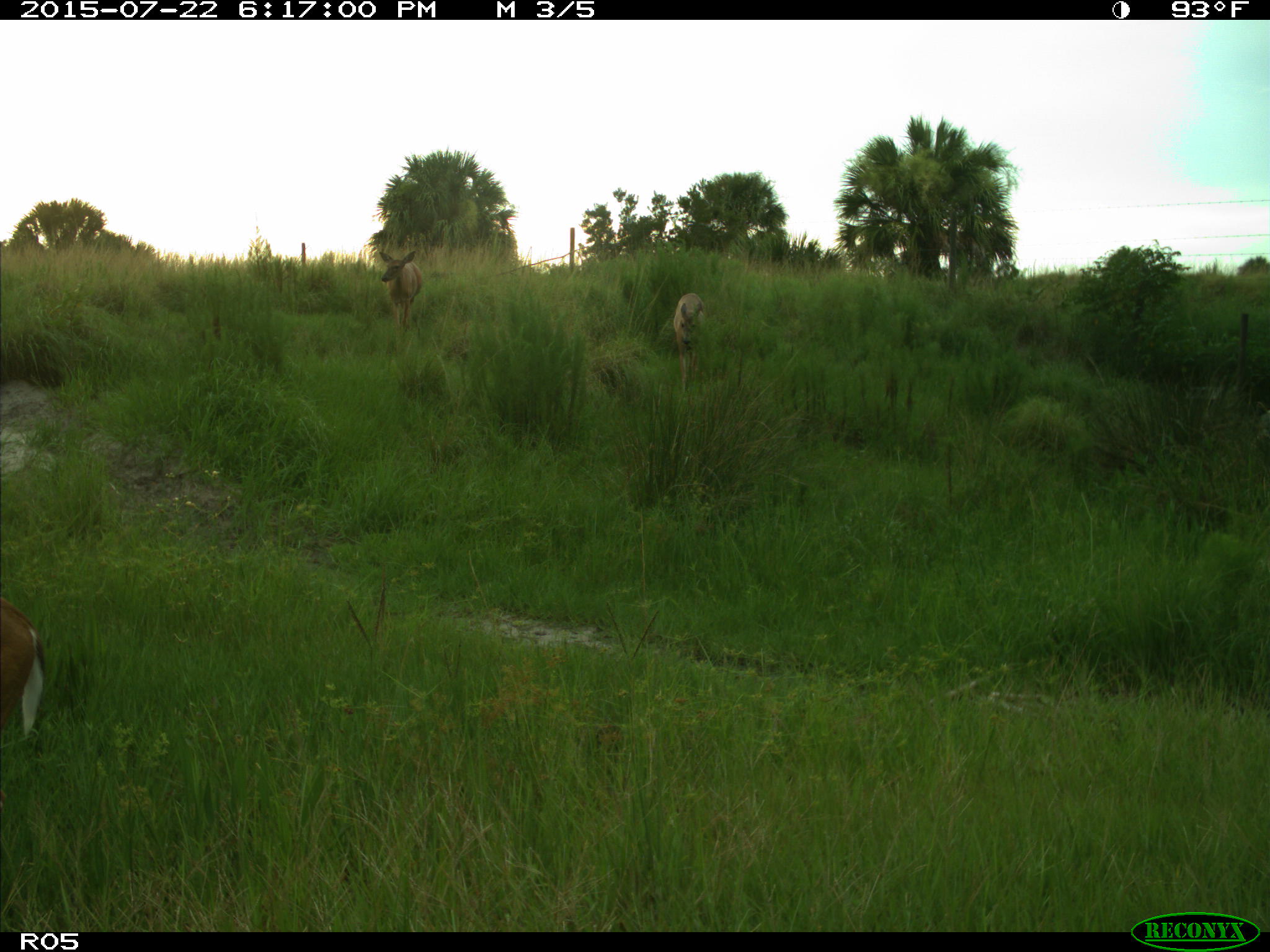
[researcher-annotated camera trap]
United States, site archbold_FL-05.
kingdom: Animalia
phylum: Chordata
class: Mammalia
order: Artiodactyla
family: Cervidae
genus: Odocoileus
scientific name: Odocoileus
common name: deer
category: unidentified deer